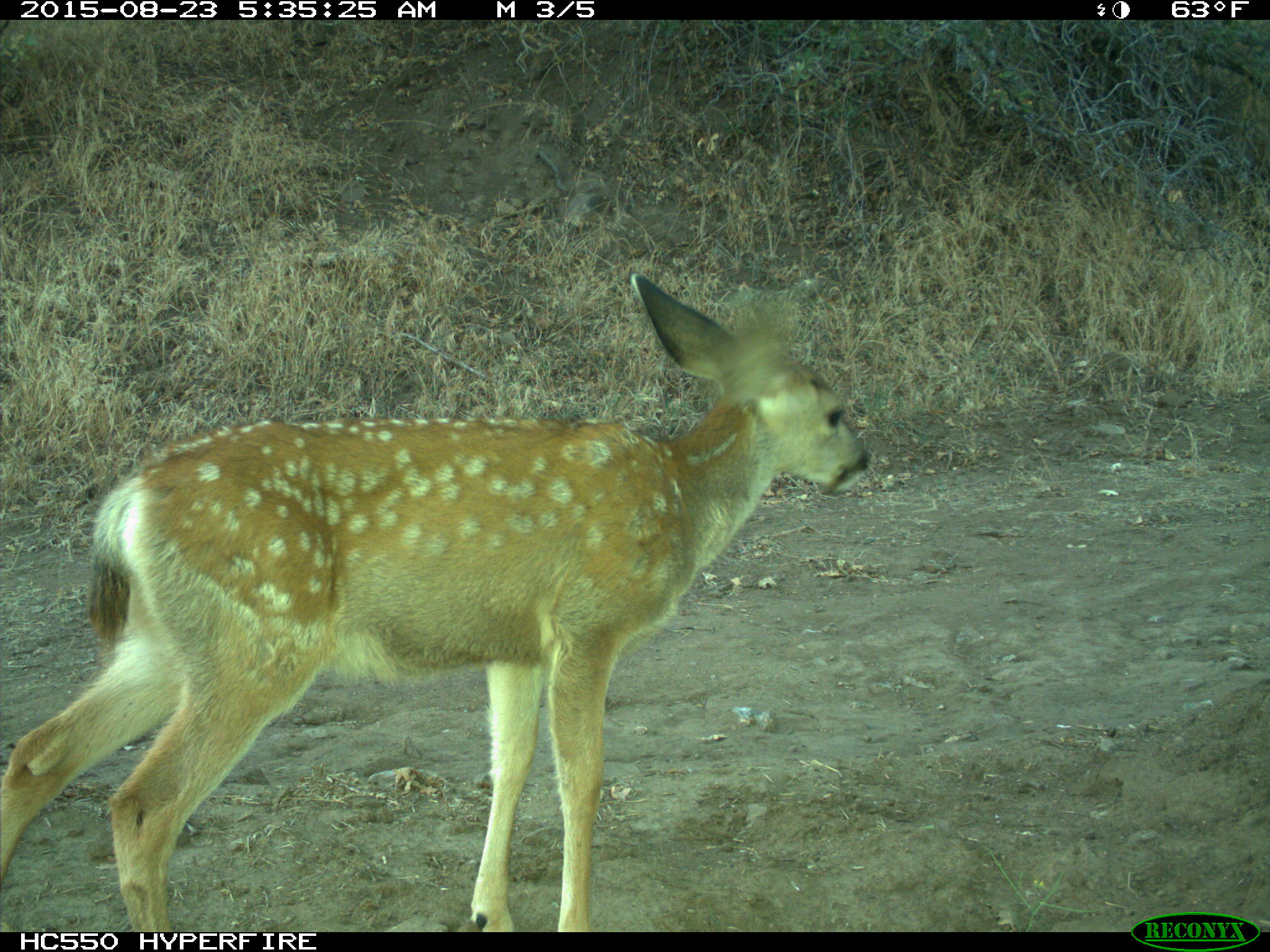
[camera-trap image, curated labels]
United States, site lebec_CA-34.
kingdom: Animalia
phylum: Chordata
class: Mammalia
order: Artiodactyla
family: Cervidae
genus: Odocoileus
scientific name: Odocoileus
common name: deer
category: unidentified deer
Unidentified deer (deer) (Odocoileus).